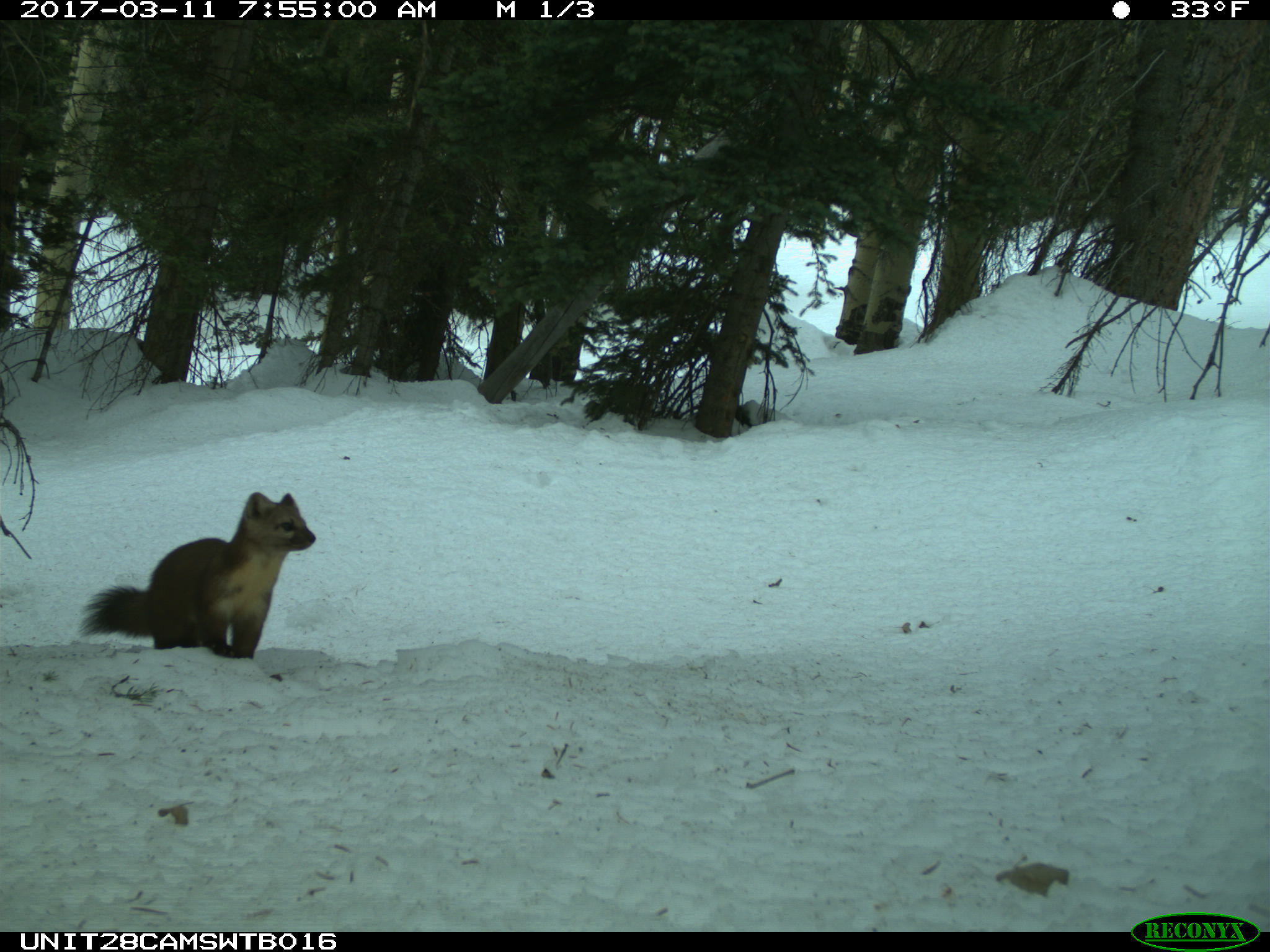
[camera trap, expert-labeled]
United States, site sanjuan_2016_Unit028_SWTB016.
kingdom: Animalia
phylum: Chordata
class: Mammalia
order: Carnivora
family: Mustelidae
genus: Martes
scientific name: Martes americana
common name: american marten